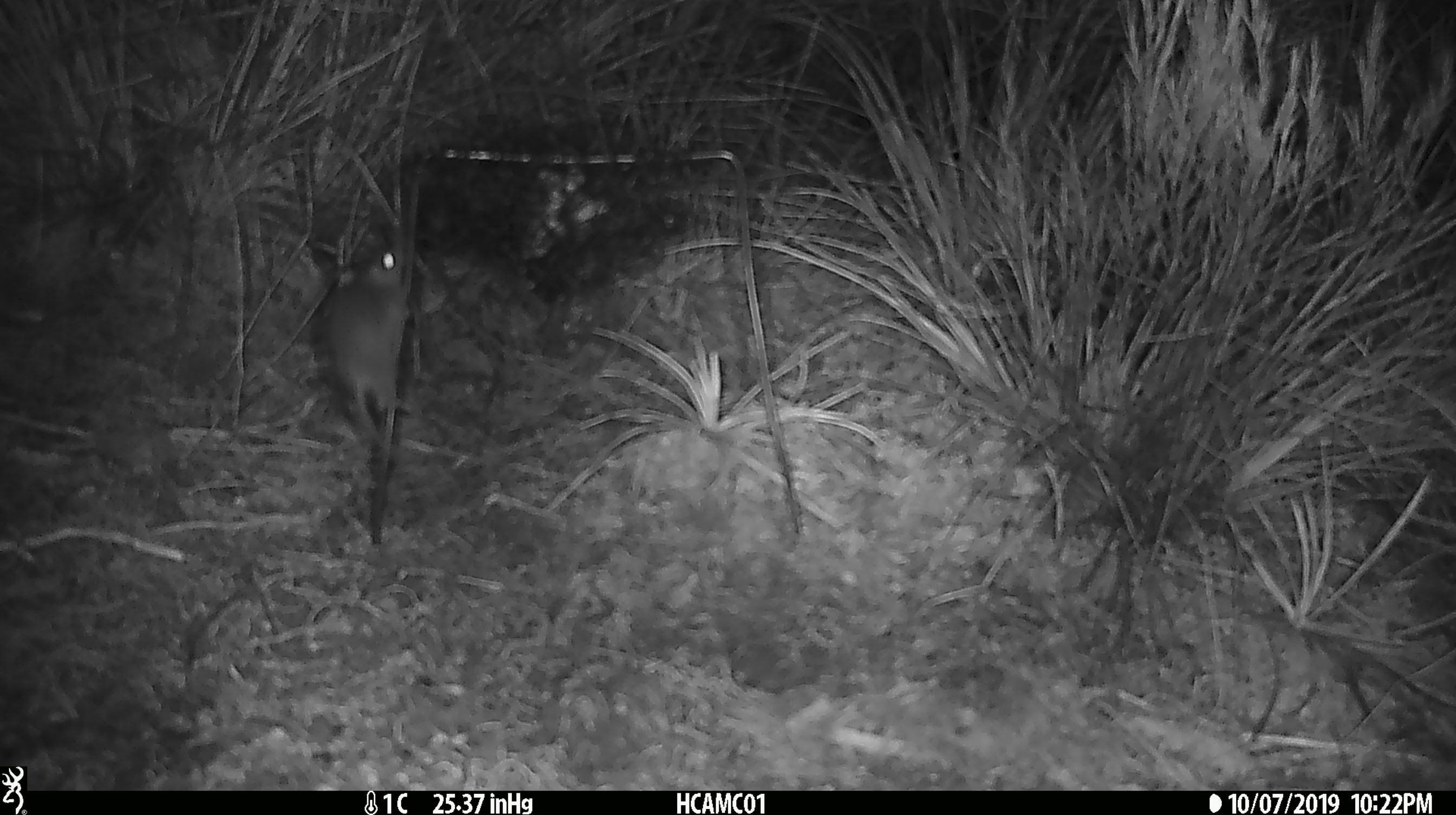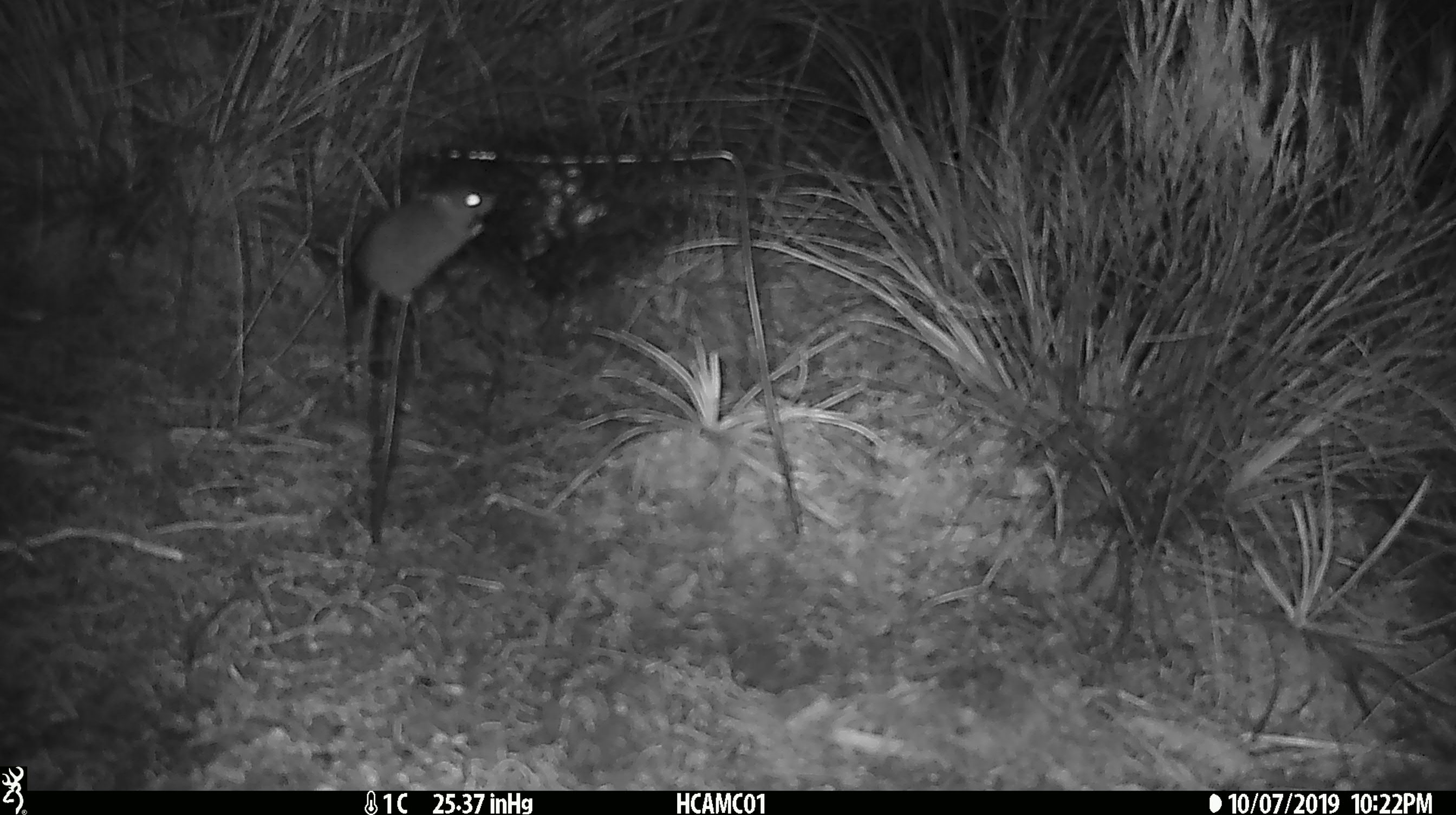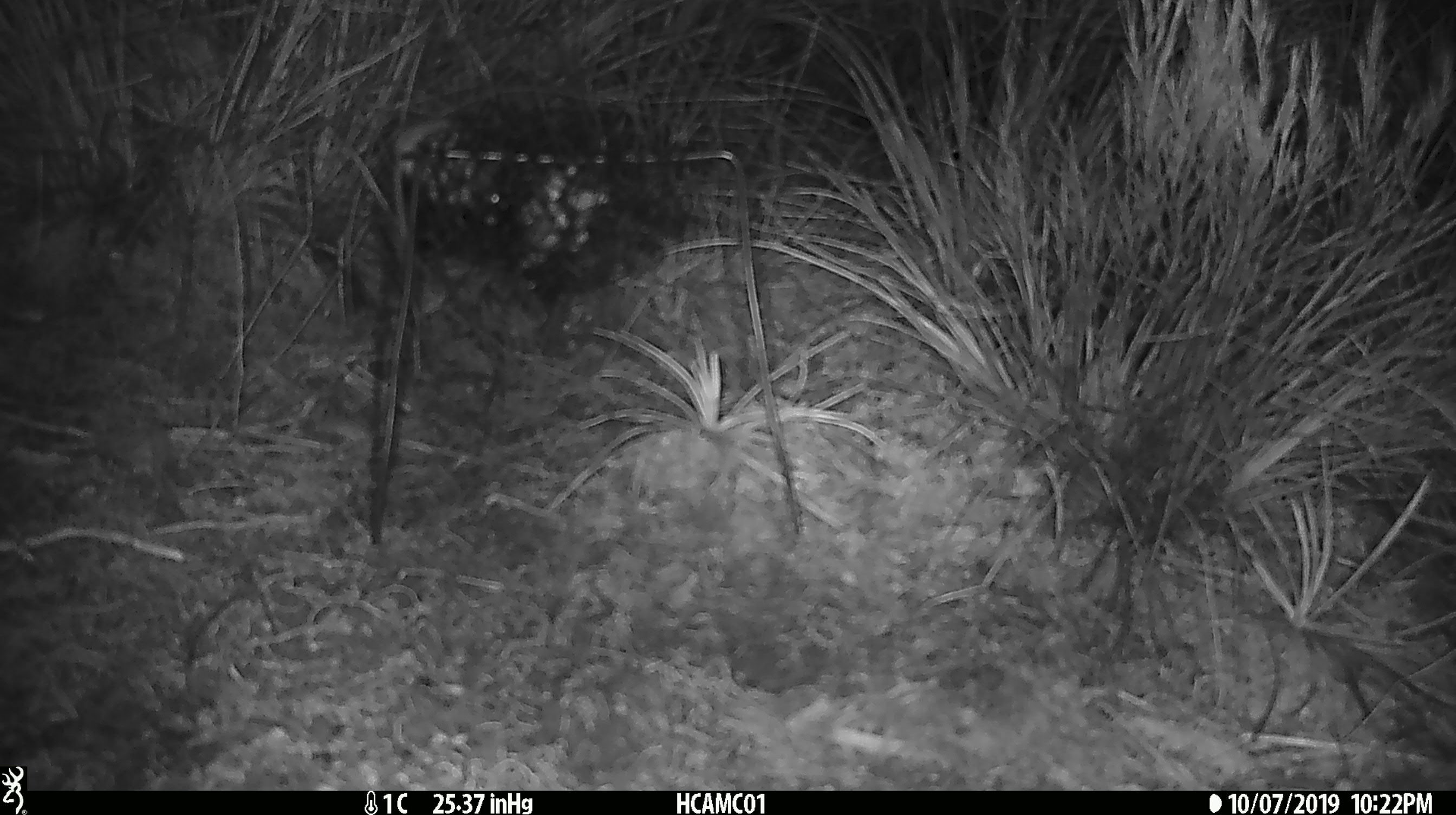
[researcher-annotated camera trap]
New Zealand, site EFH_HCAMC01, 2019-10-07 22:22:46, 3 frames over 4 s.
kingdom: Animalia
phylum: Chordata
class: Mammalia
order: Rodentia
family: Muridae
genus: Mus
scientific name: Mus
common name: mouse